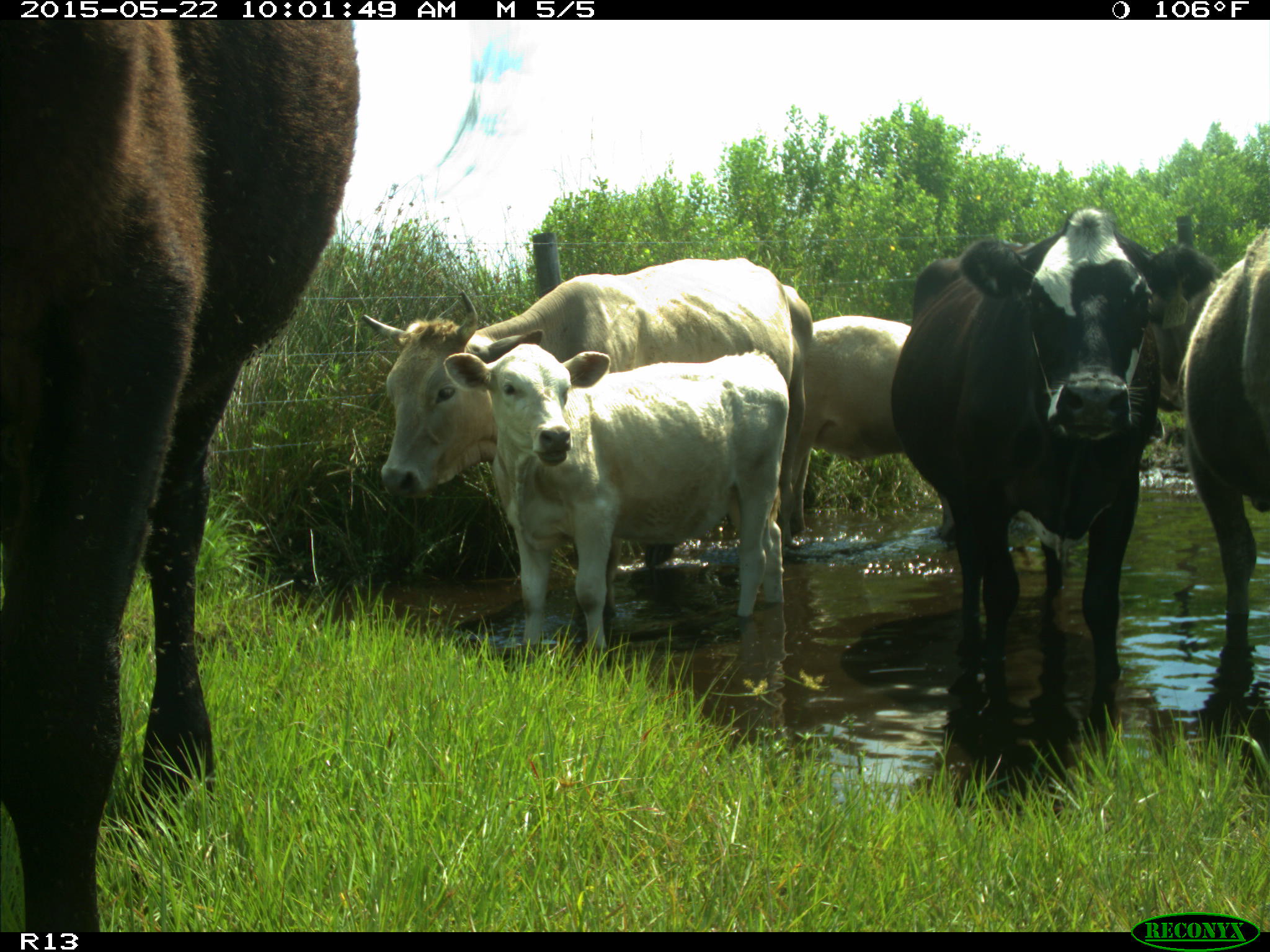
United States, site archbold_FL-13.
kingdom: Animalia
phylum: Chordata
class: Mammalia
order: Artiodactyla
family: Bovidae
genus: Bos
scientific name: Bos taurus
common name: domestic cow